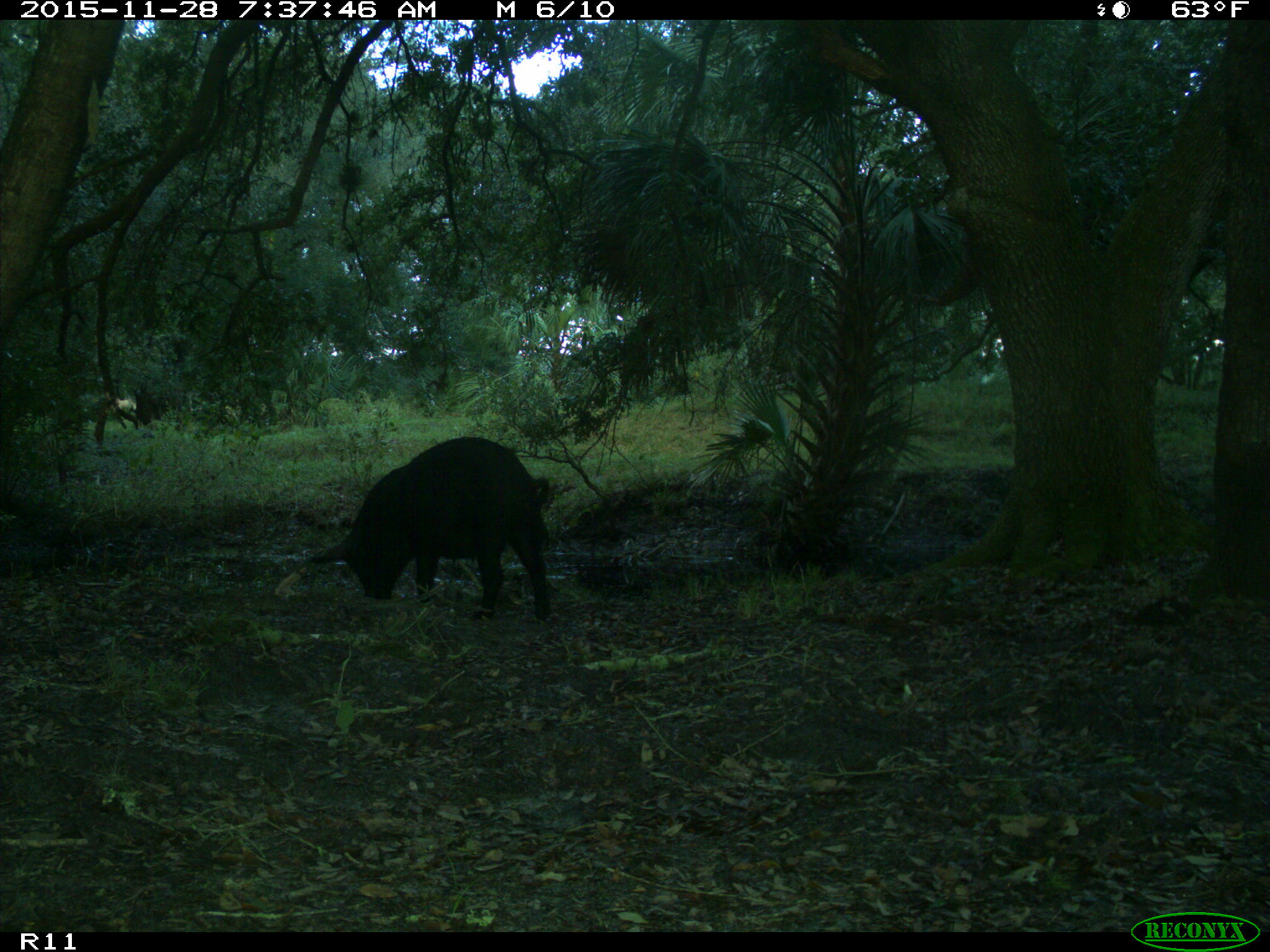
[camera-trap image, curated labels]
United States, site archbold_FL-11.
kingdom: Animalia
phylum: Chordata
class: Mammalia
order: Artiodactyla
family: Suidae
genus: Sus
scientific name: Sus scrofa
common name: wild boar